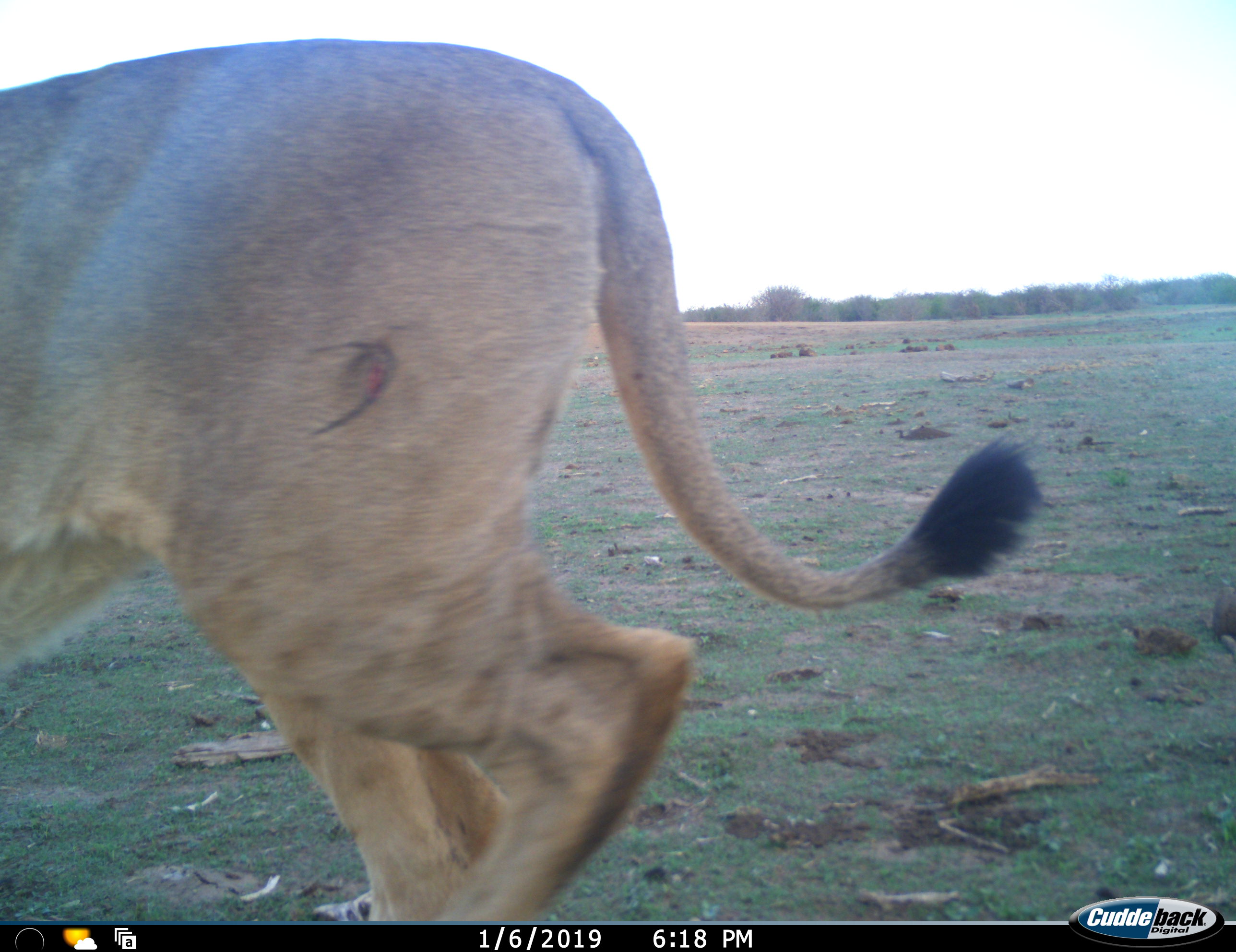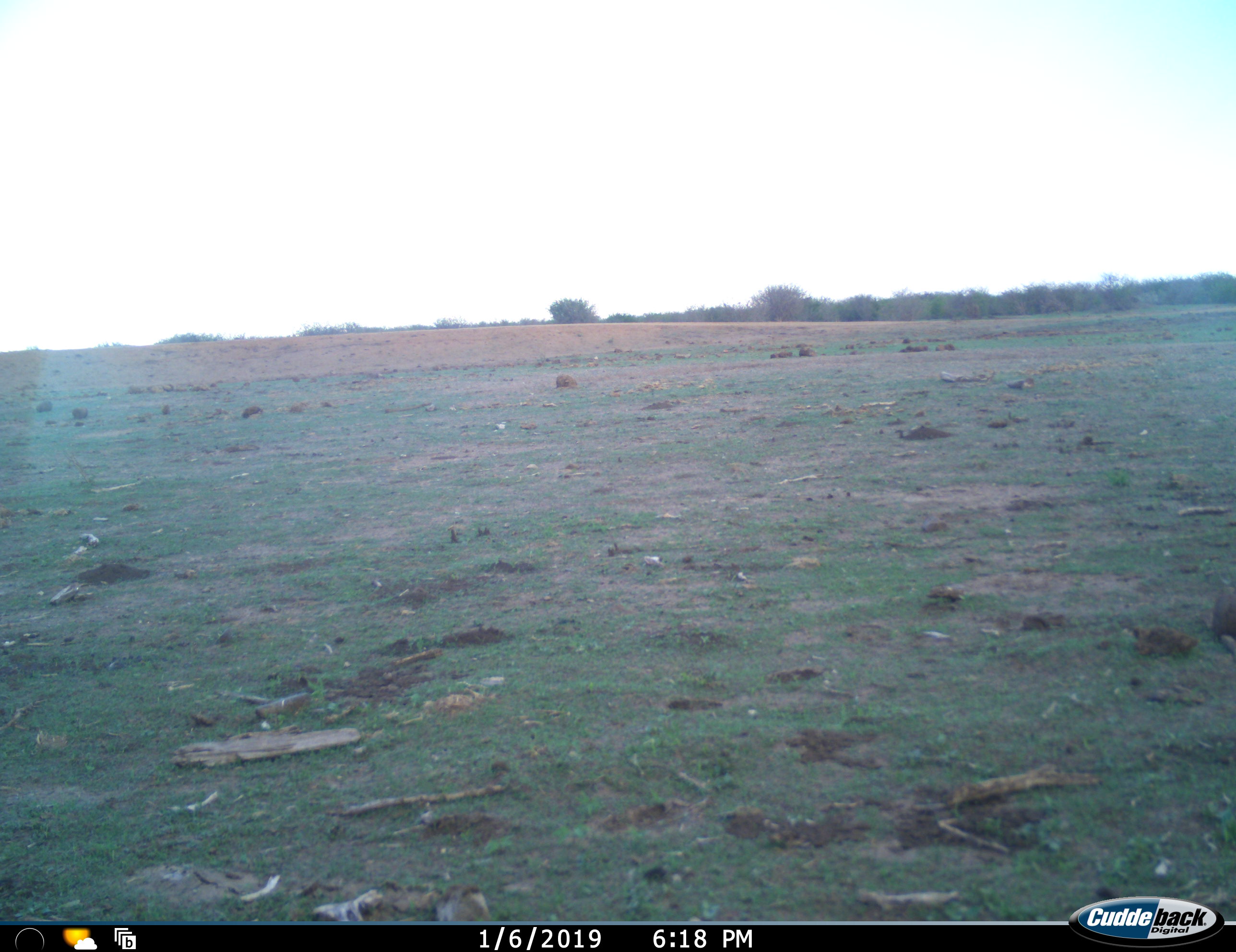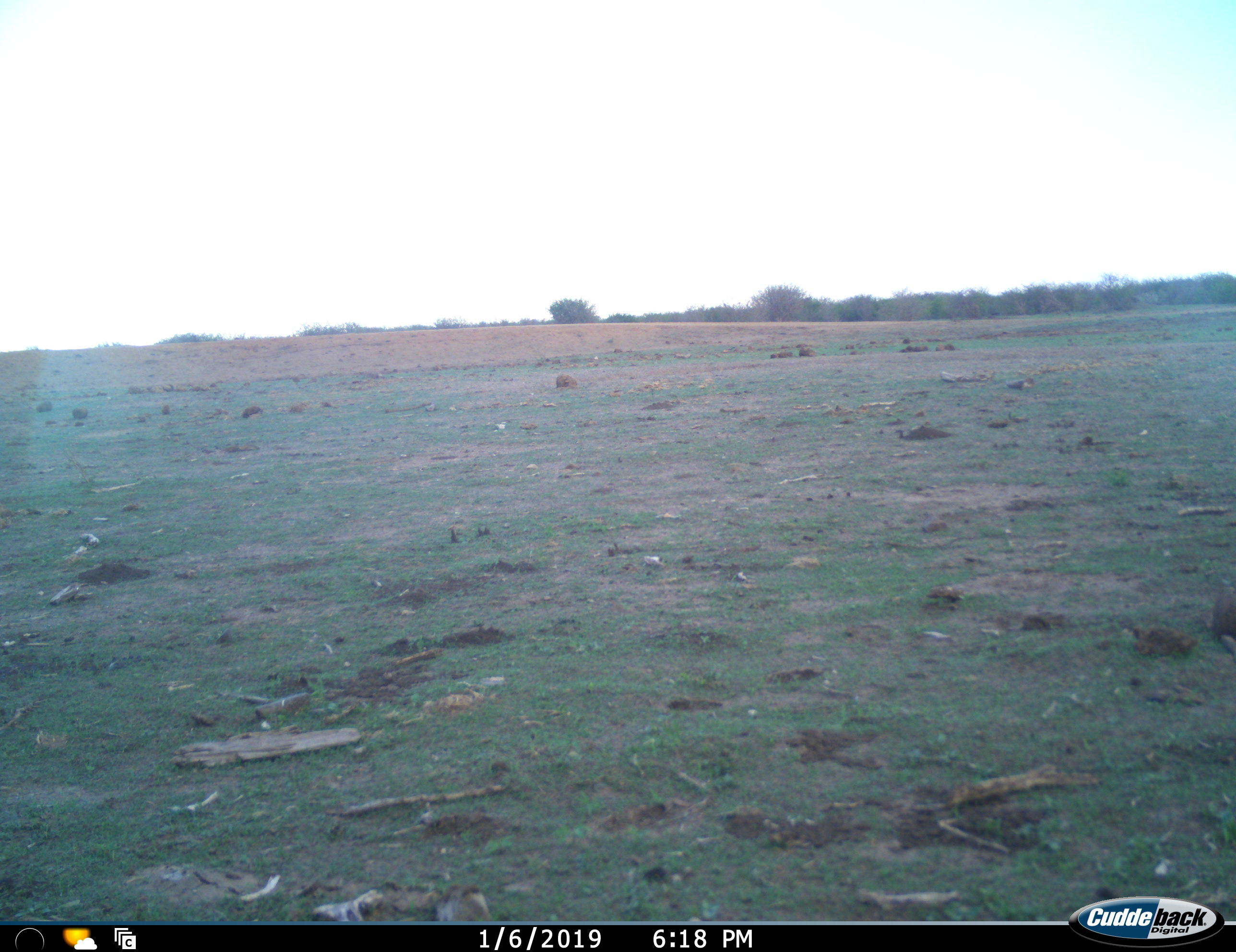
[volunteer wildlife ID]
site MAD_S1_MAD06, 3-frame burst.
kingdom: Animalia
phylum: Chordata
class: Mammalia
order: Carnivora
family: Felidae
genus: Panthera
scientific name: Panthera leo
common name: lion female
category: lionfemale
Lionfemale (lion female) (Panthera leo), count 1. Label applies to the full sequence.